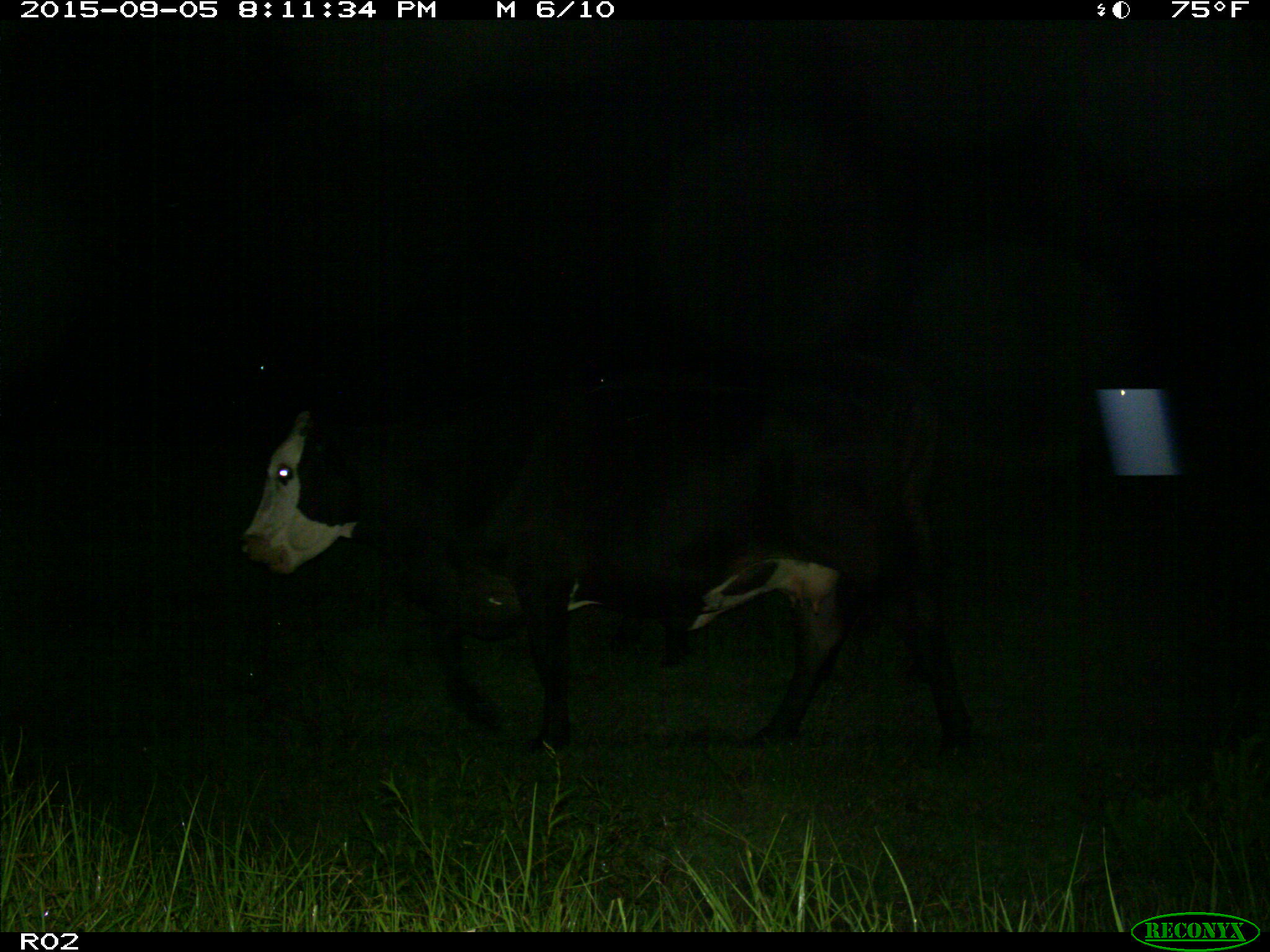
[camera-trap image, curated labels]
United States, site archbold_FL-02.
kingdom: Animalia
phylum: Chordata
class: Mammalia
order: Artiodactyla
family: Bovidae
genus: Bos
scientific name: Bos taurus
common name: domestic cow